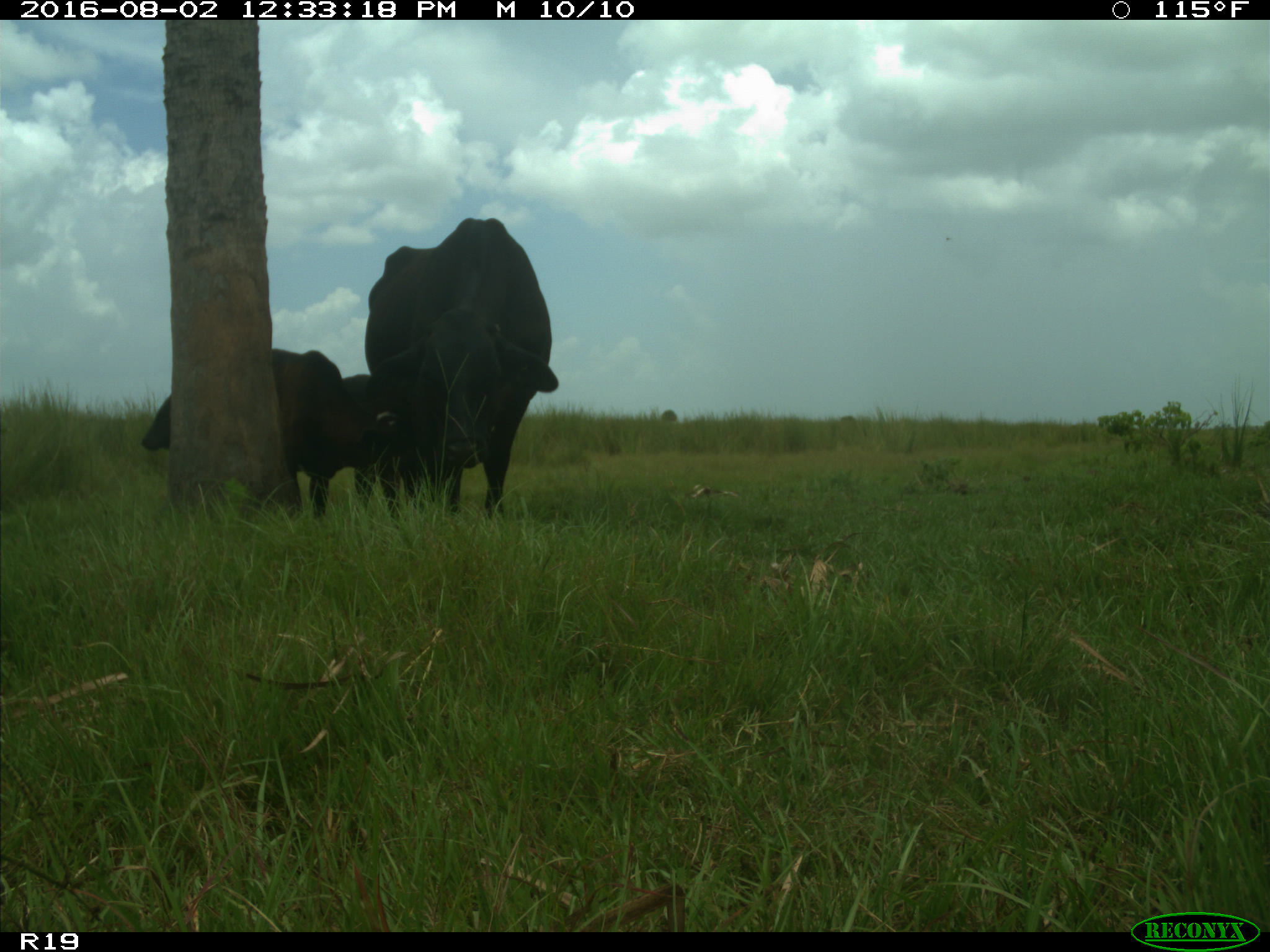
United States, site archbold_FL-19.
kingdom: Animalia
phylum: Chordata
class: Mammalia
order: Artiodactyla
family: Bovidae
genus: Bos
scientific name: Bos taurus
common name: domestic cow